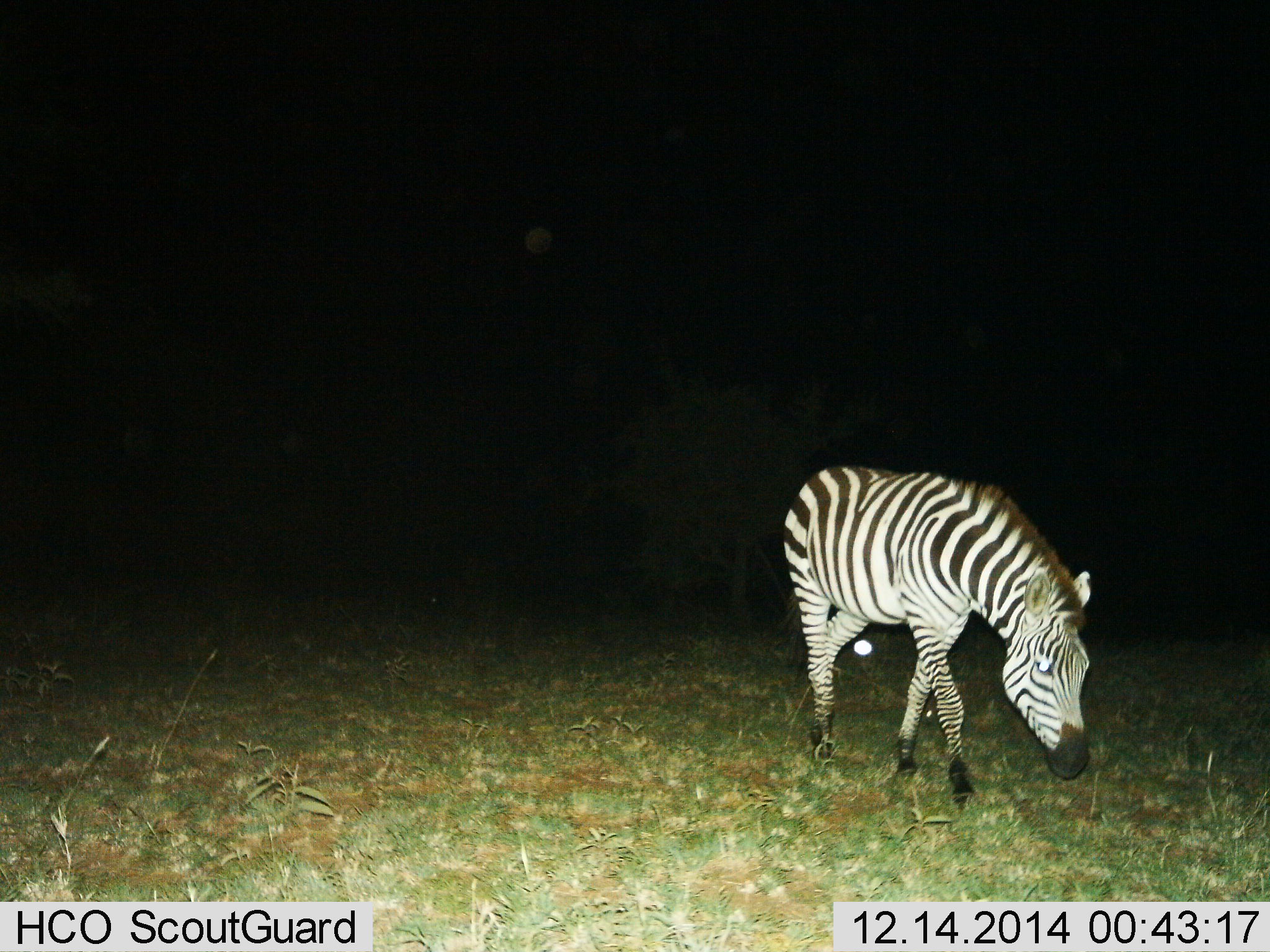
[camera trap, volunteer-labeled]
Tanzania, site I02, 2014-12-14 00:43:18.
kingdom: Animalia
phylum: Chordata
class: Mammalia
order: Perissodactyla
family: Equidae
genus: Equus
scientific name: Equus quagga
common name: plains zebra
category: zebra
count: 1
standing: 10%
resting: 0%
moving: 50%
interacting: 0%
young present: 0%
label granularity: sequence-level